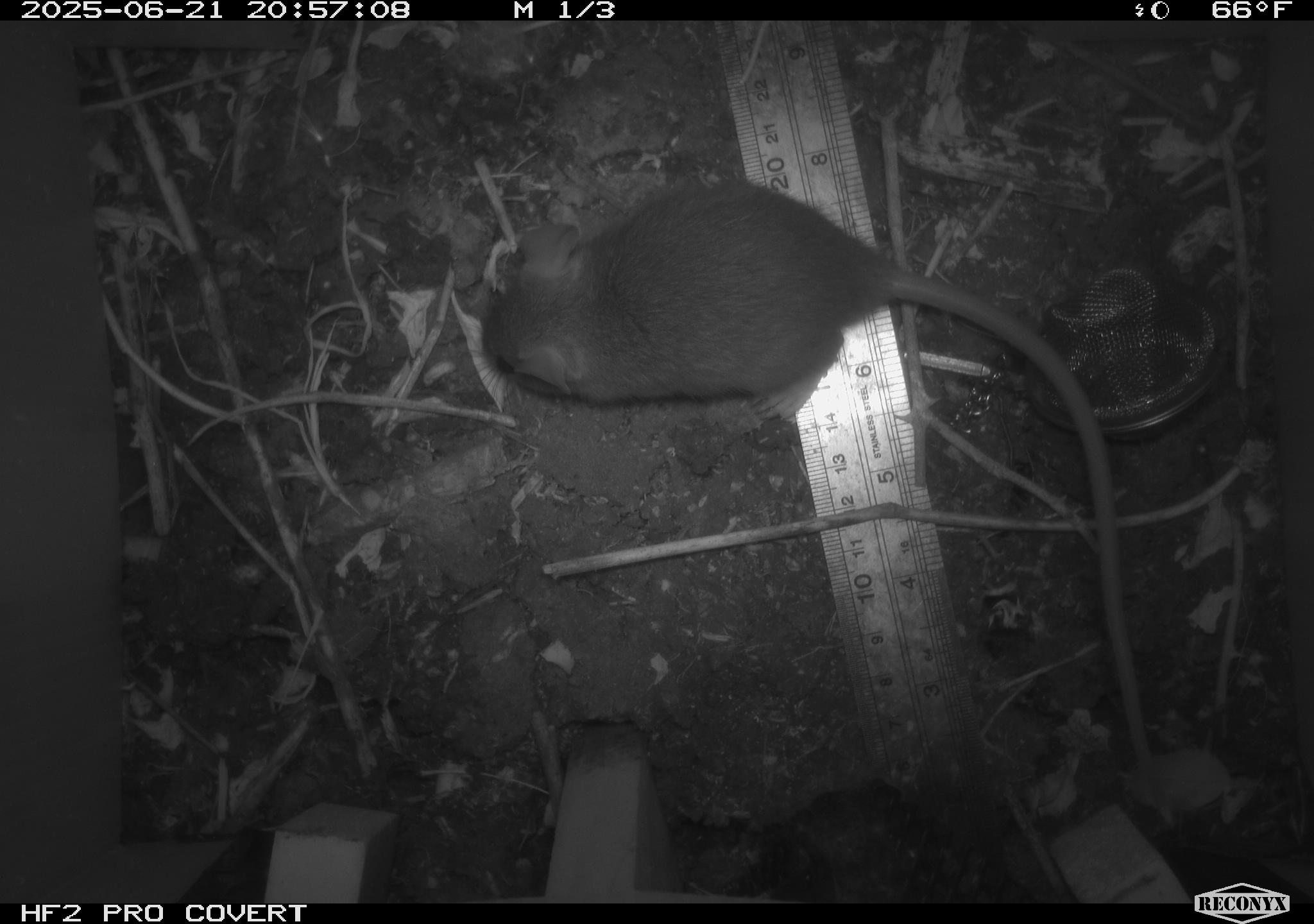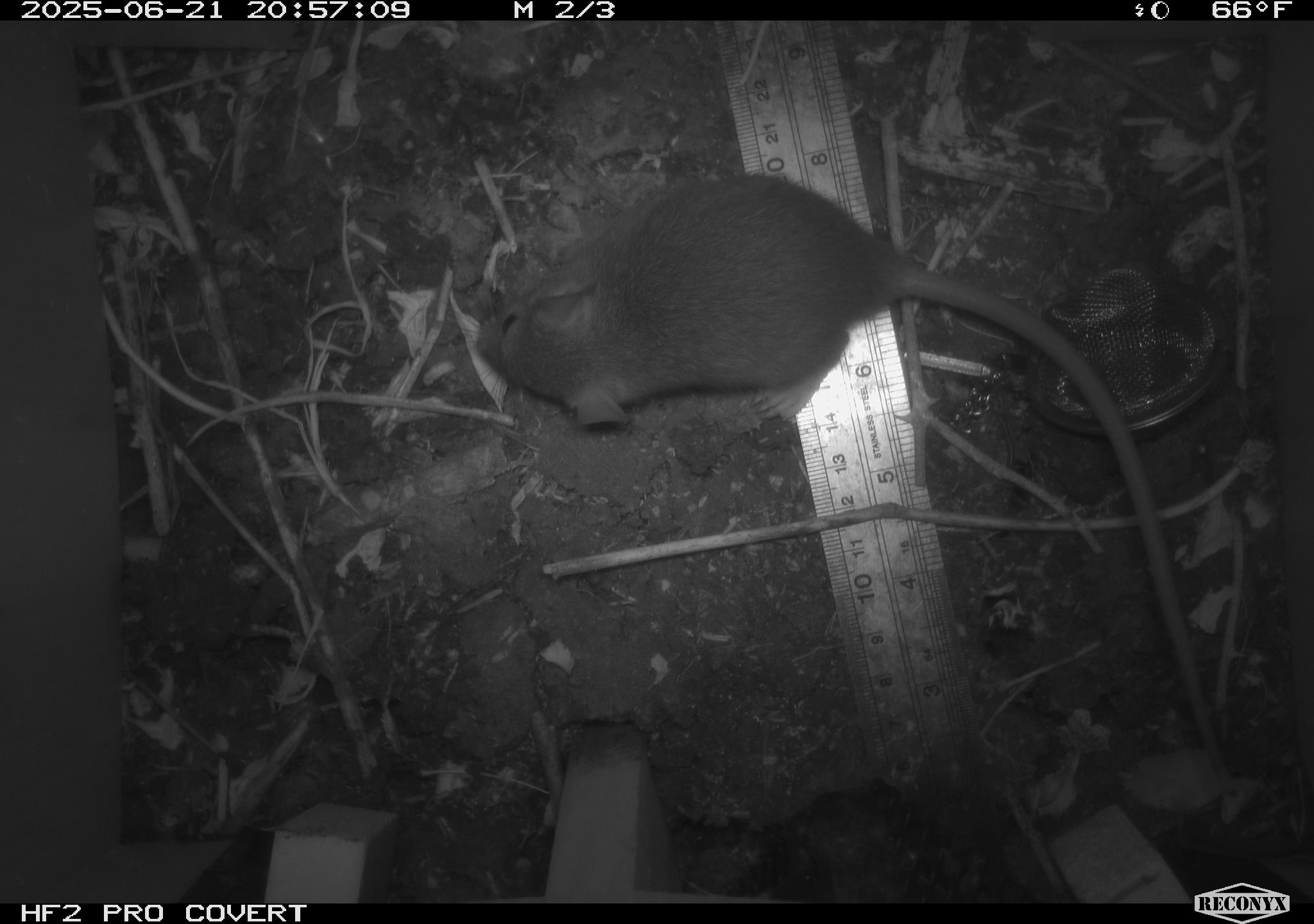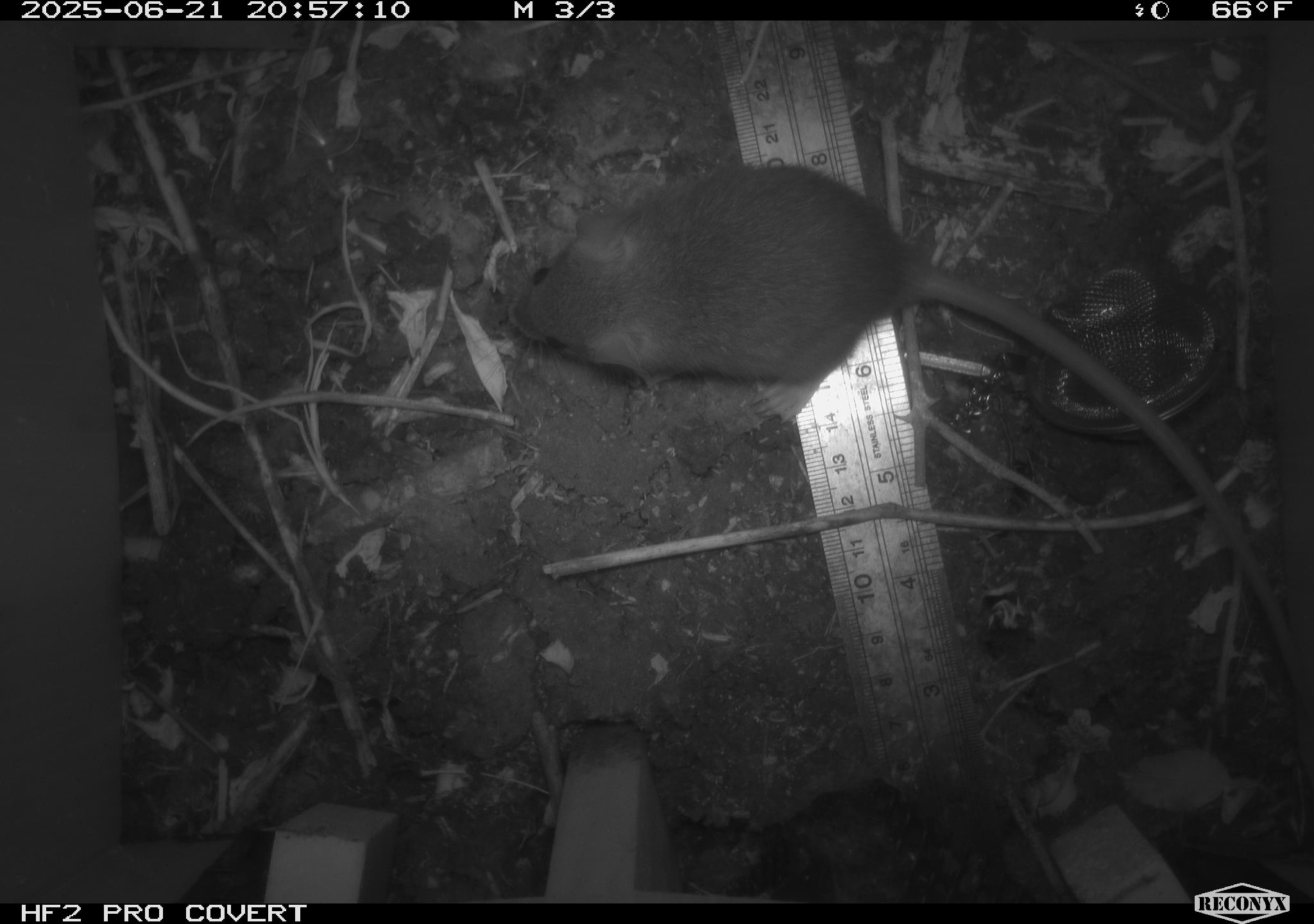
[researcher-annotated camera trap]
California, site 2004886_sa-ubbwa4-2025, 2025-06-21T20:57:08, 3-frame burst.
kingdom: Animalia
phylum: Chordata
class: Mammalia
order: Rodentia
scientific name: Rodentia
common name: rodent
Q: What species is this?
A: Rodent (Rodentia).